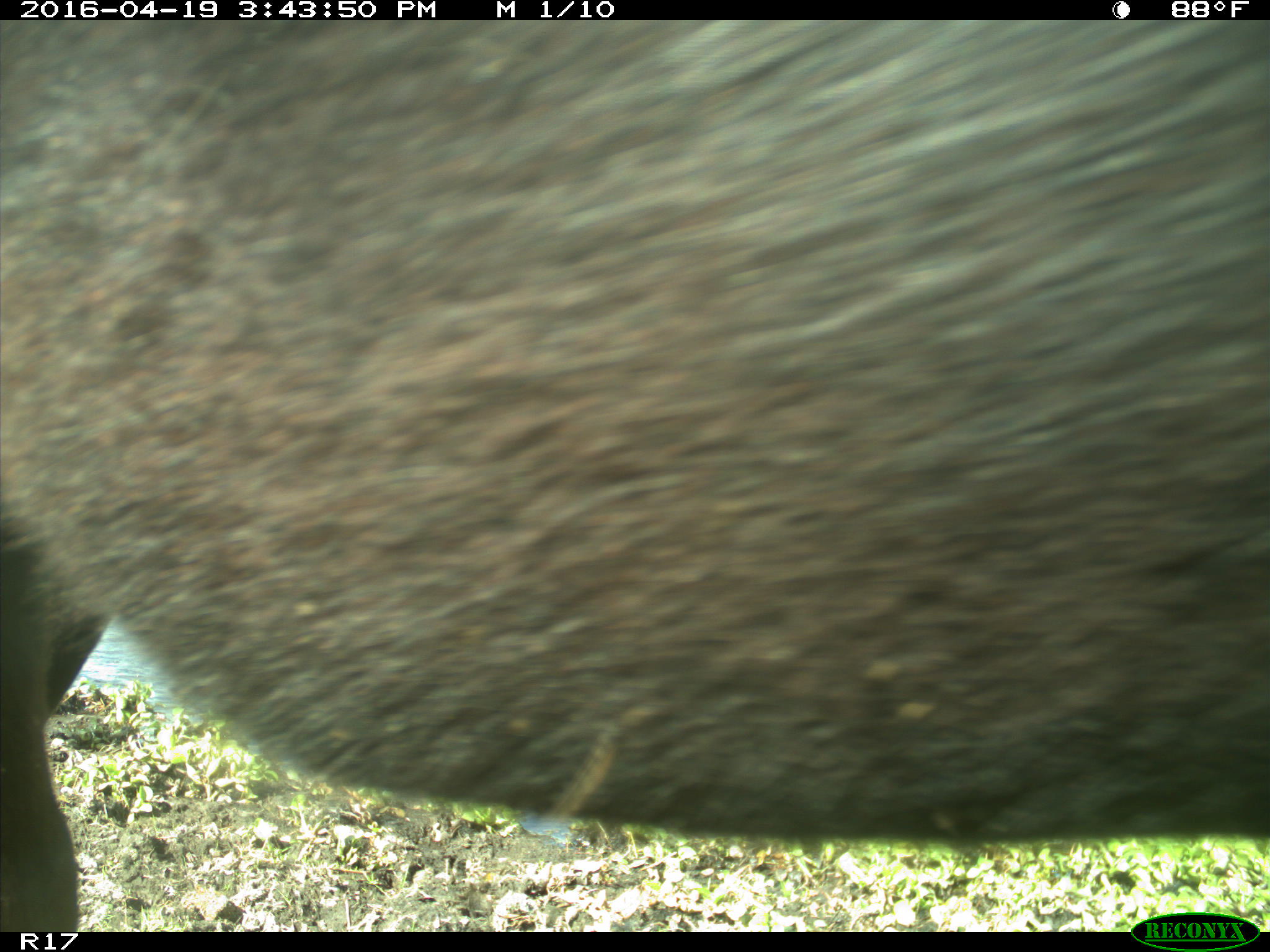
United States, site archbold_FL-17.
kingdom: Animalia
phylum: Chordata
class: Mammalia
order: Artiodactyla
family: Bovidae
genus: Bos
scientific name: Bos taurus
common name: domestic cow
Bos taurus (domestic cow).